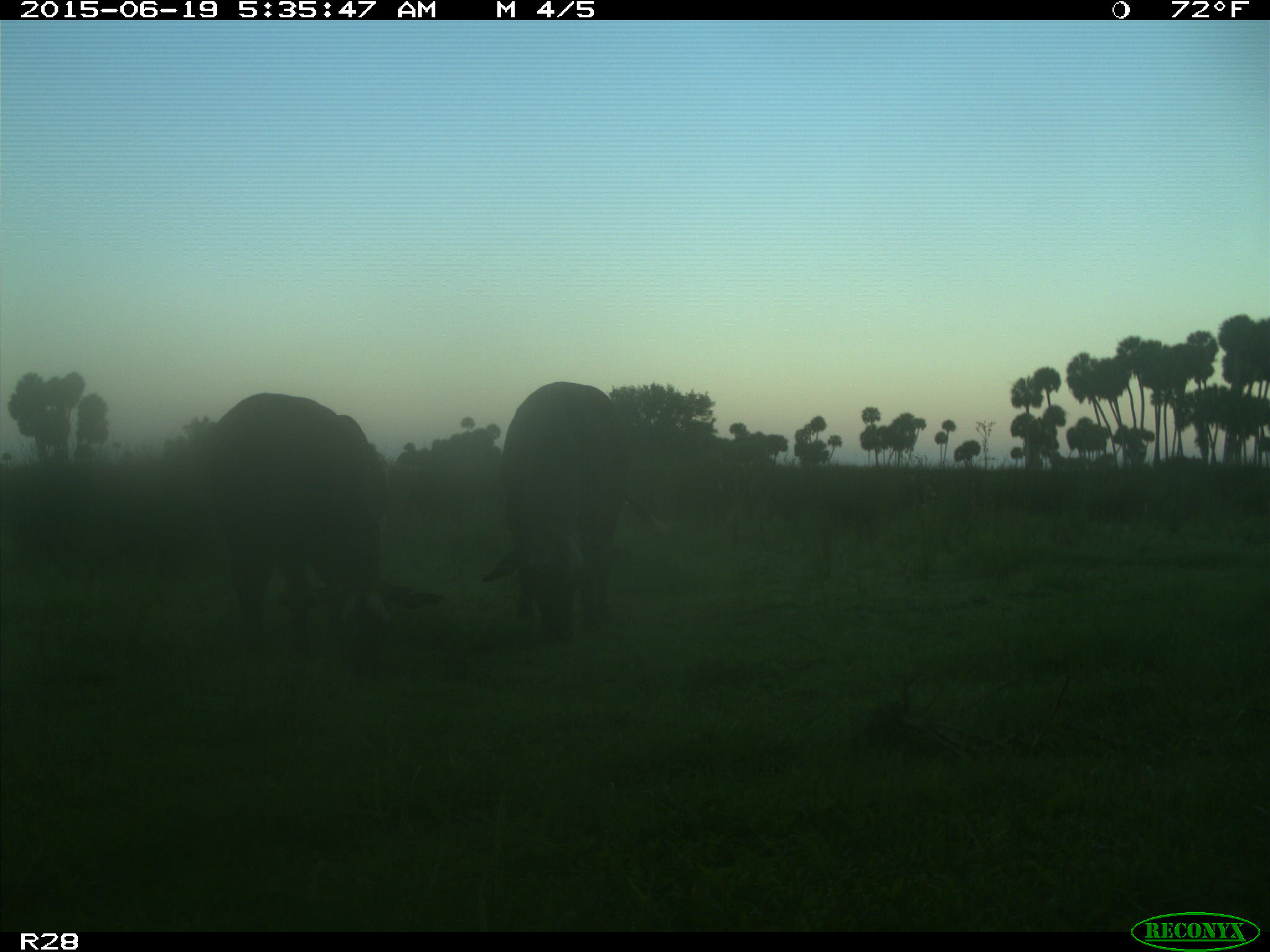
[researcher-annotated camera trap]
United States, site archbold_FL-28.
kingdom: Animalia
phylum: Chordata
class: Mammalia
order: Artiodactyla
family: Bovidae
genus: Bos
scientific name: Bos taurus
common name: domestic cow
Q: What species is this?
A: Bos taurus (domestic cow).